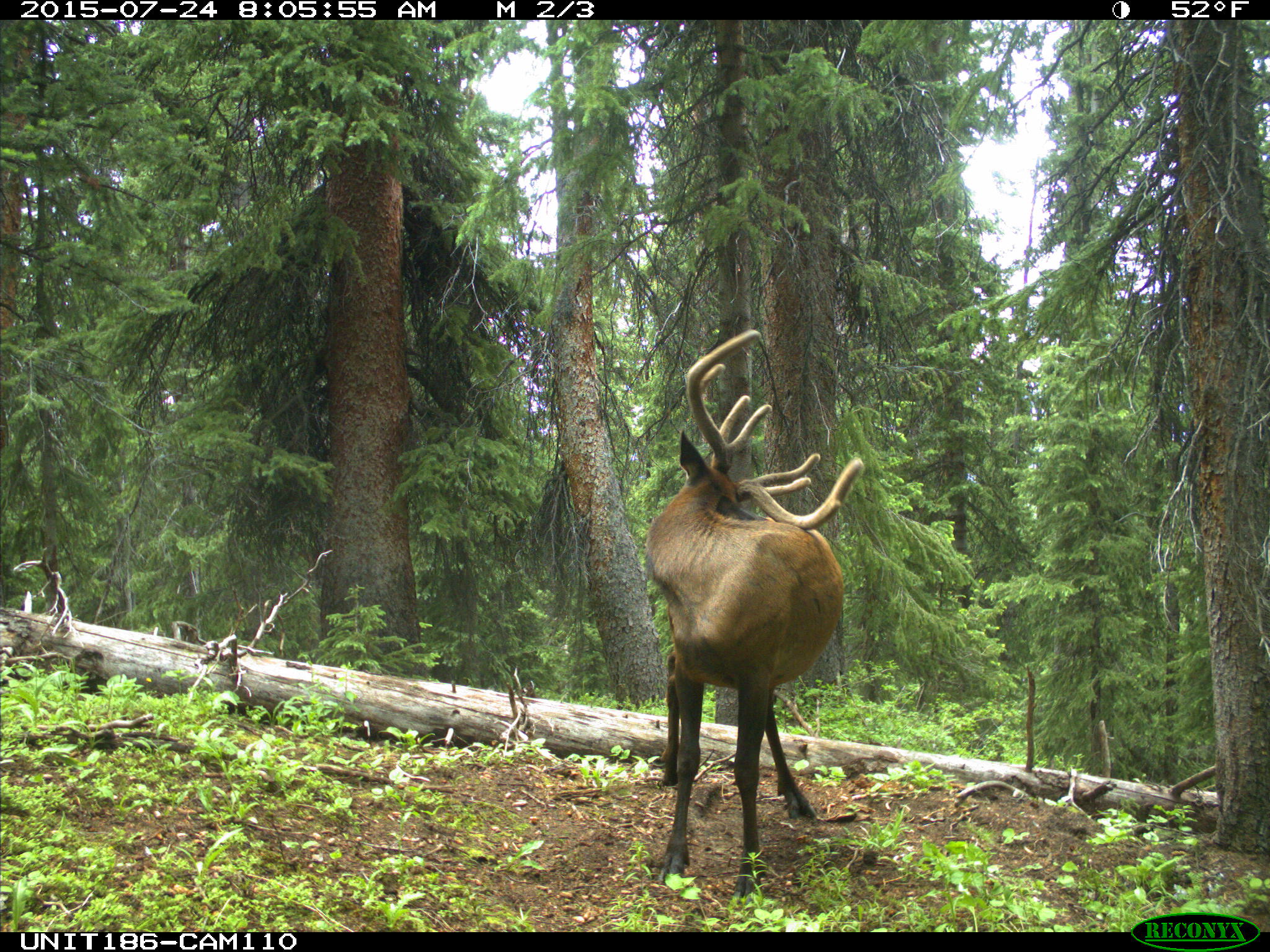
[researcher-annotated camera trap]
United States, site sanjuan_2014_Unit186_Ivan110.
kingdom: Animalia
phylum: Chordata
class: Mammalia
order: Artiodactyla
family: Cervidae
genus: Cervus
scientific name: Cervus elaphus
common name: red deer